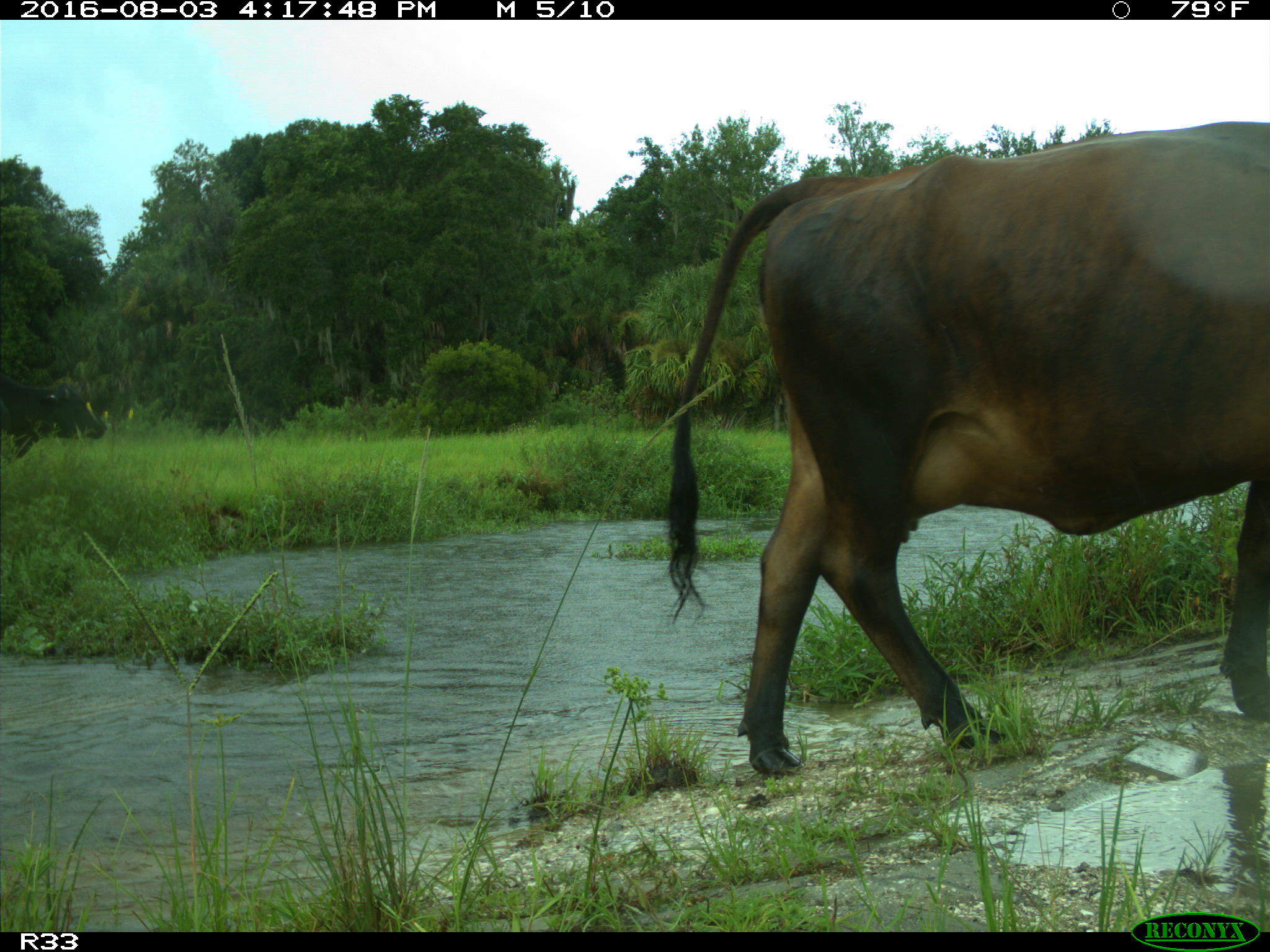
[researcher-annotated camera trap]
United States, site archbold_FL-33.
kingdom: Animalia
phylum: Chordata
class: Mammalia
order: Artiodactyla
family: Bovidae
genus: Bos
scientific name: Bos taurus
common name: domestic cow